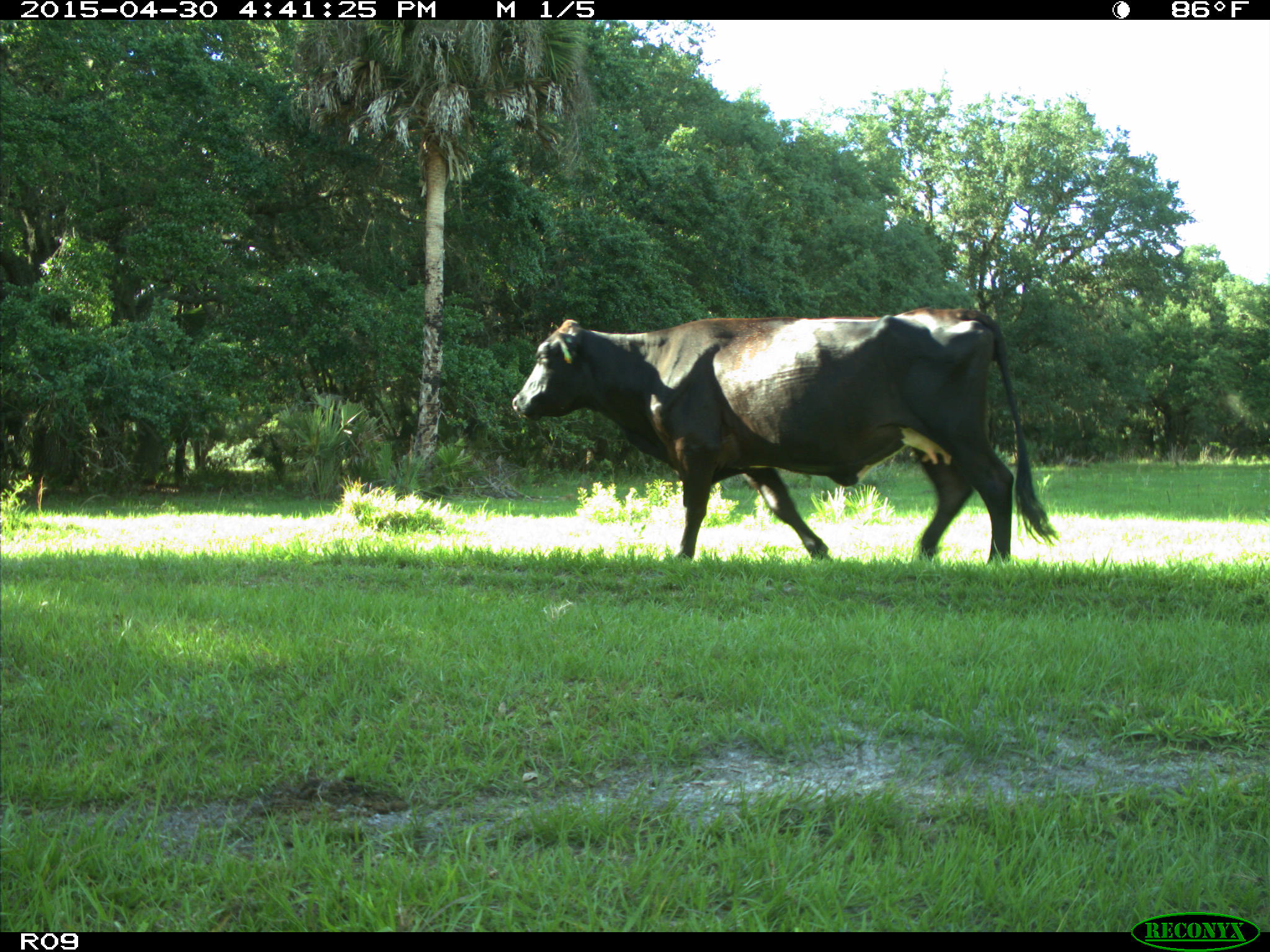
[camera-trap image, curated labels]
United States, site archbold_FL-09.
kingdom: Animalia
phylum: Chordata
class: Mammalia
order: Artiodactyla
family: Bovidae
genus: Bos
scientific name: Bos taurus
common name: domestic cow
Bos taurus (domestic cow).